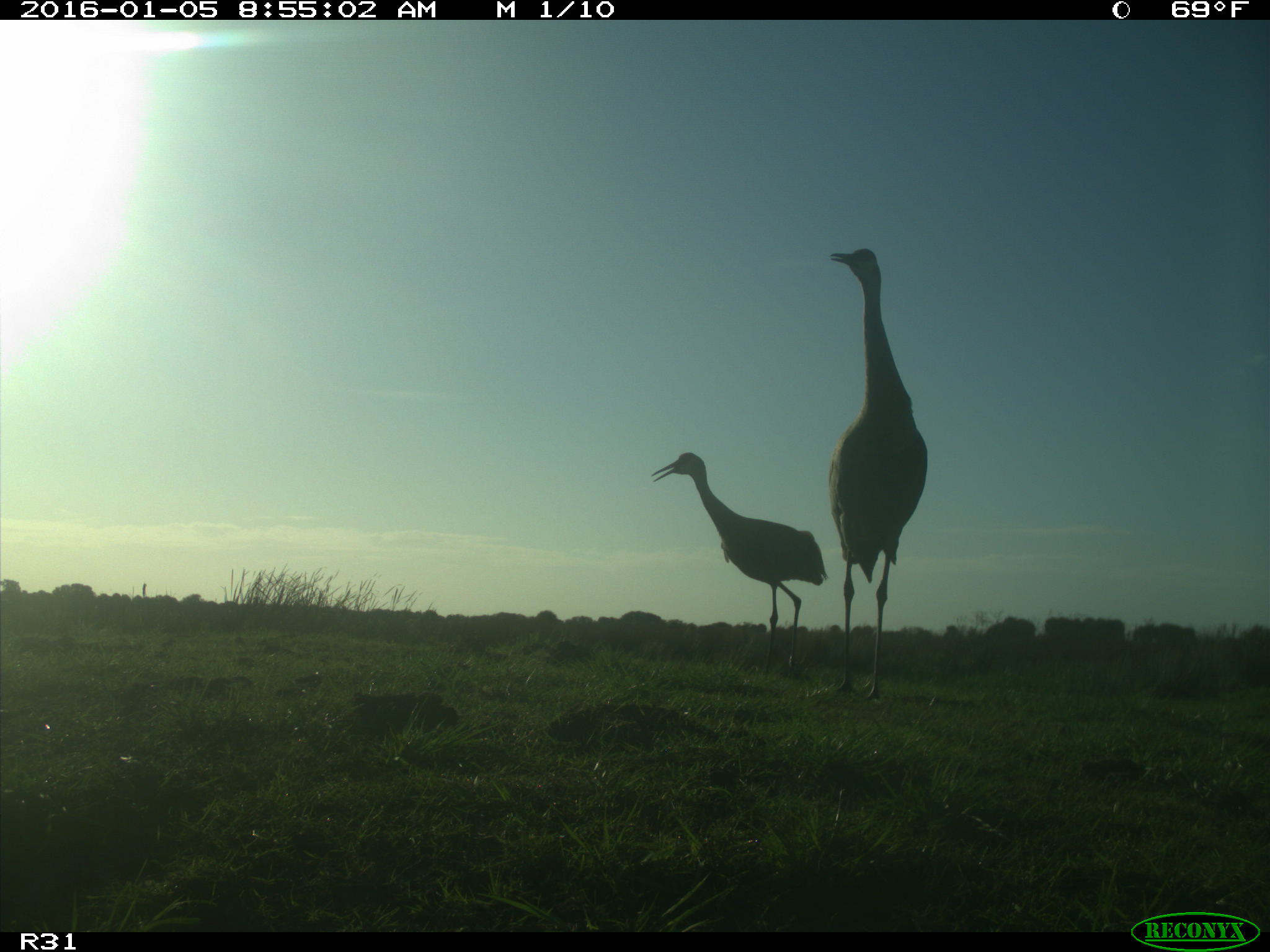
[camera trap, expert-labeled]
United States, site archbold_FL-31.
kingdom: Animalia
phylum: Chordata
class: Aves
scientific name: Aves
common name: birds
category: unidentified bird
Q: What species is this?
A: Unidentified bird (birds) (Aves).